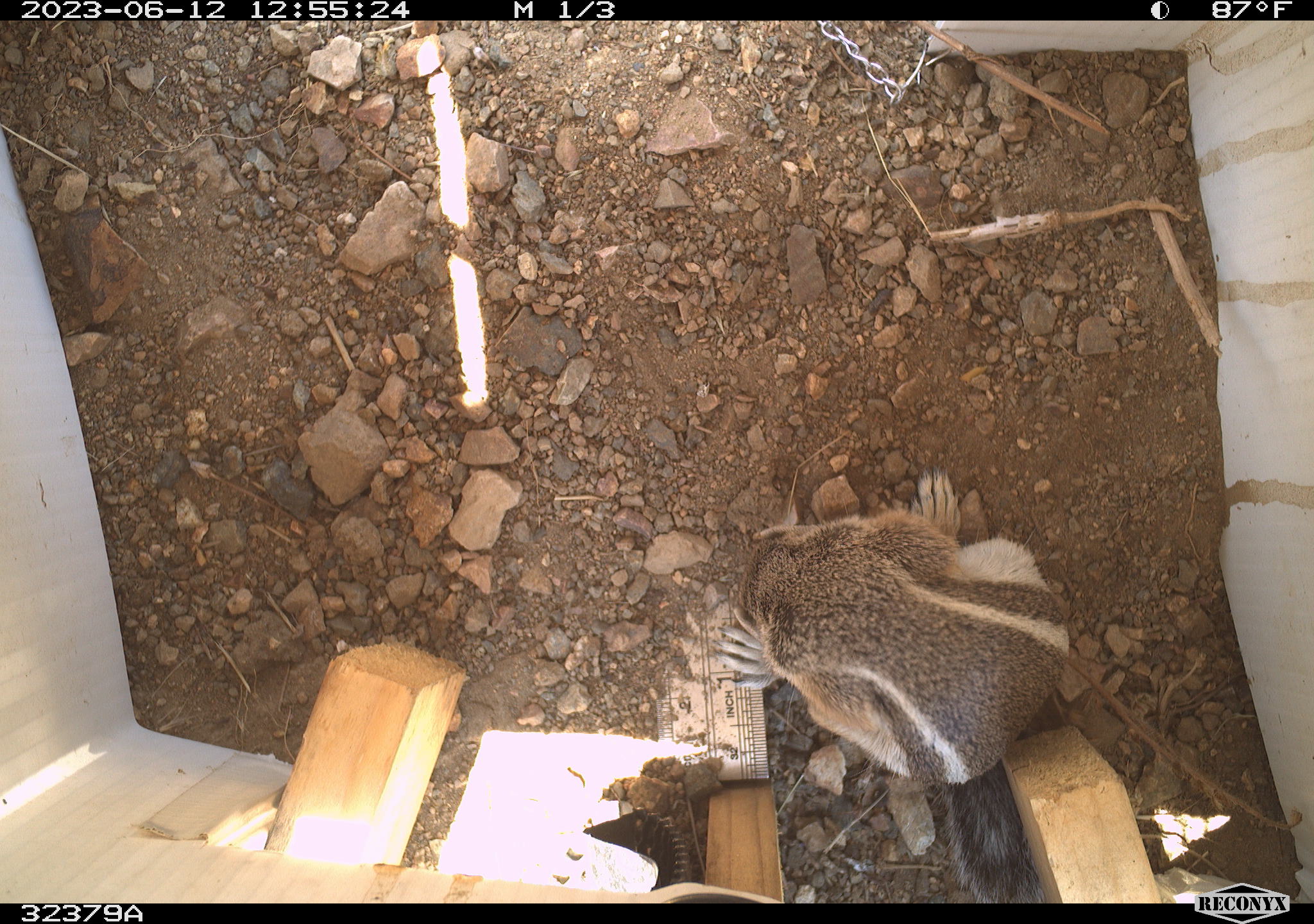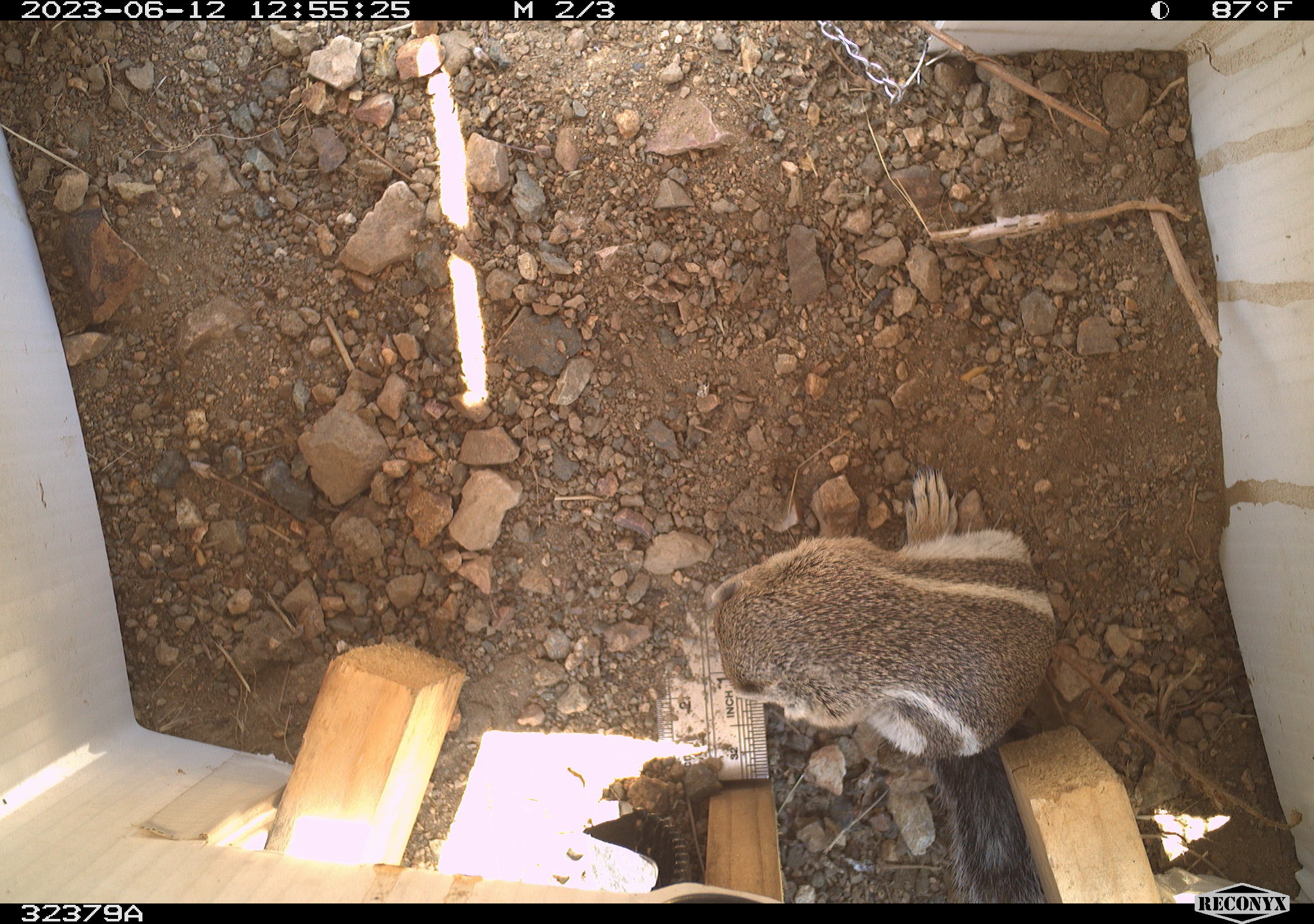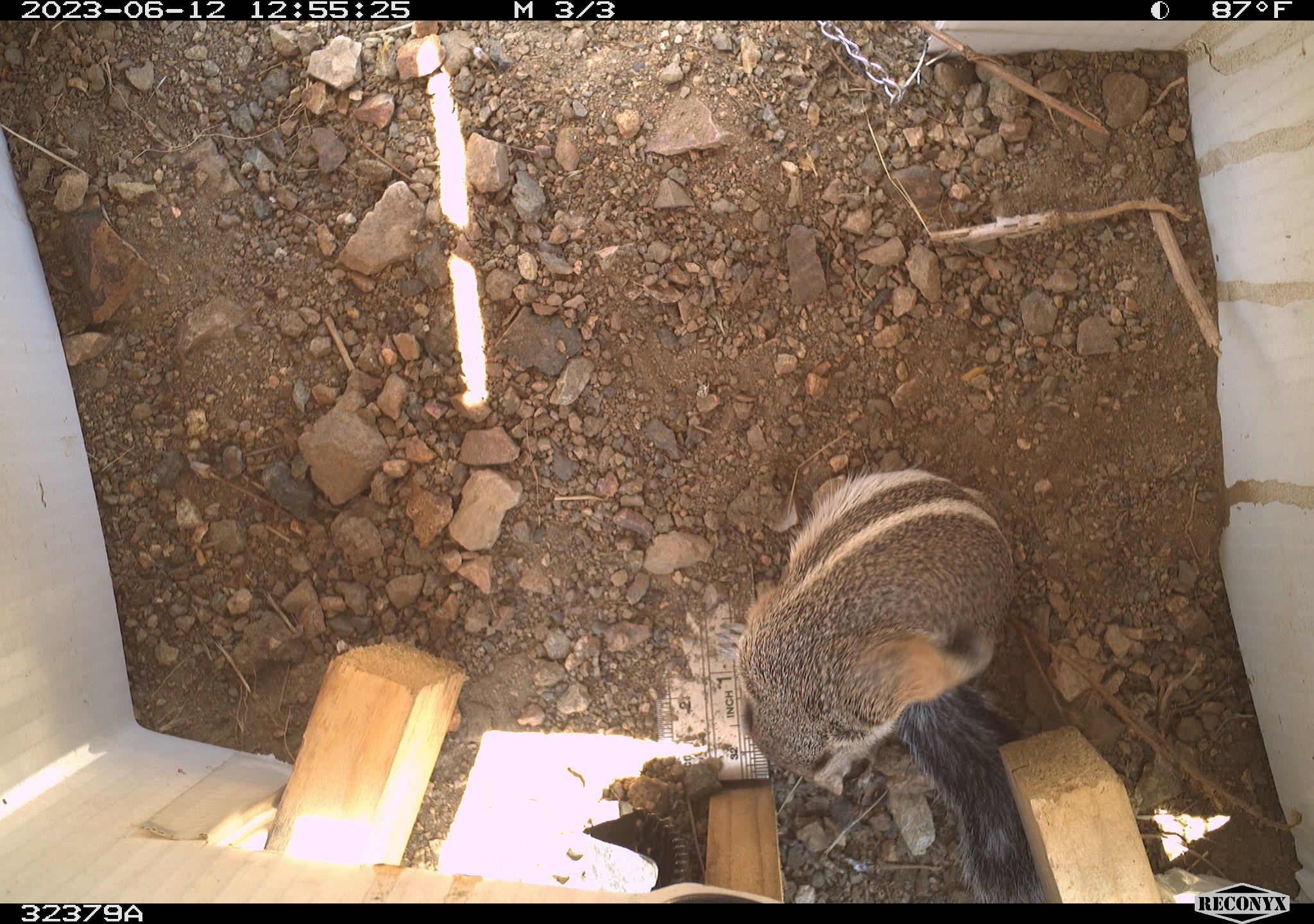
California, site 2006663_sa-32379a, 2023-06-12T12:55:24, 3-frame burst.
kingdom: Animalia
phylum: Chordata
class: Mammalia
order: Rodentia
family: Sciuridae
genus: Ammospermophilus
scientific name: Ammospermophilus leucurus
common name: white-tailed antelope squirrel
White-tailed antelope squirrel (Ammospermophilus leucurus).